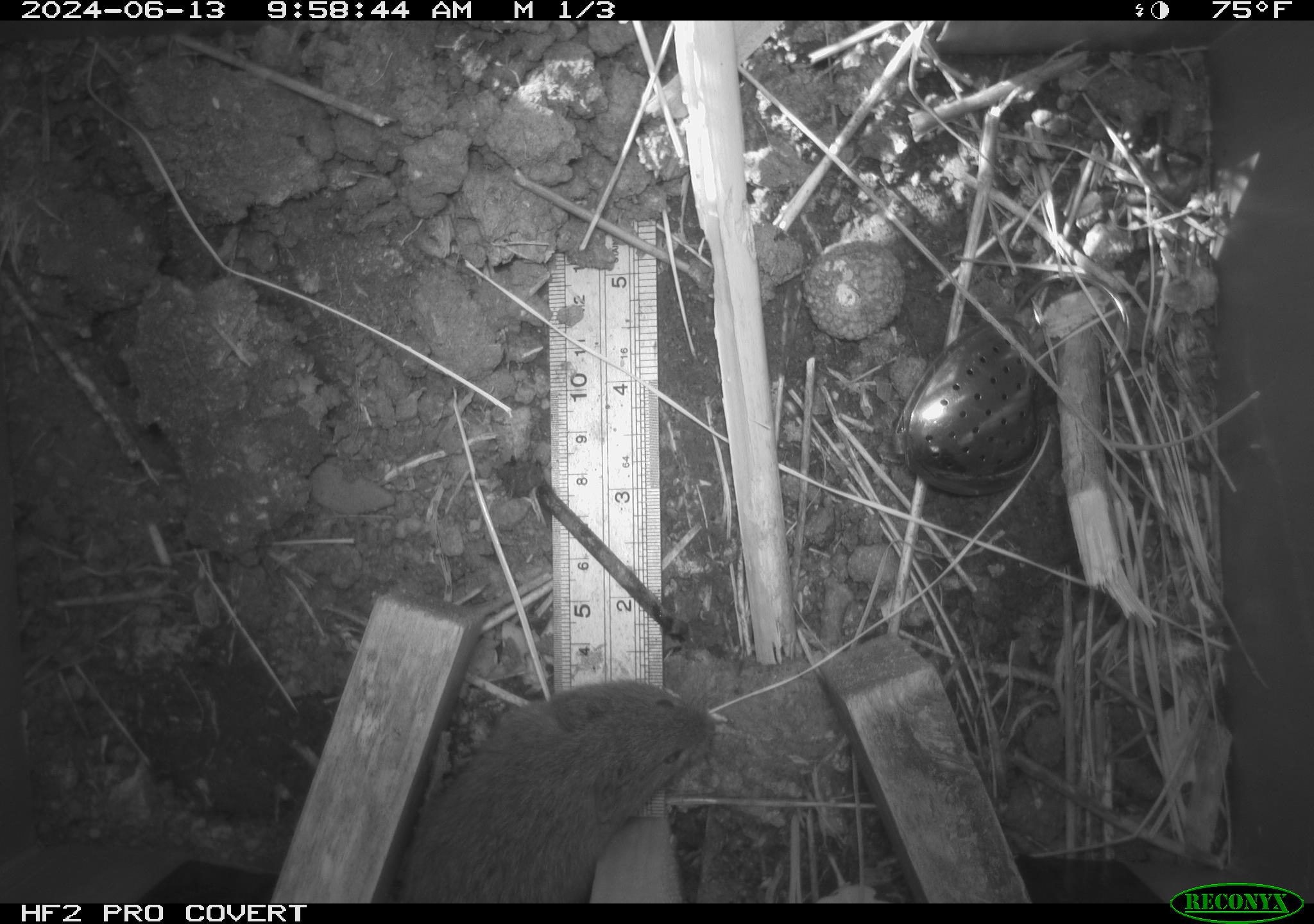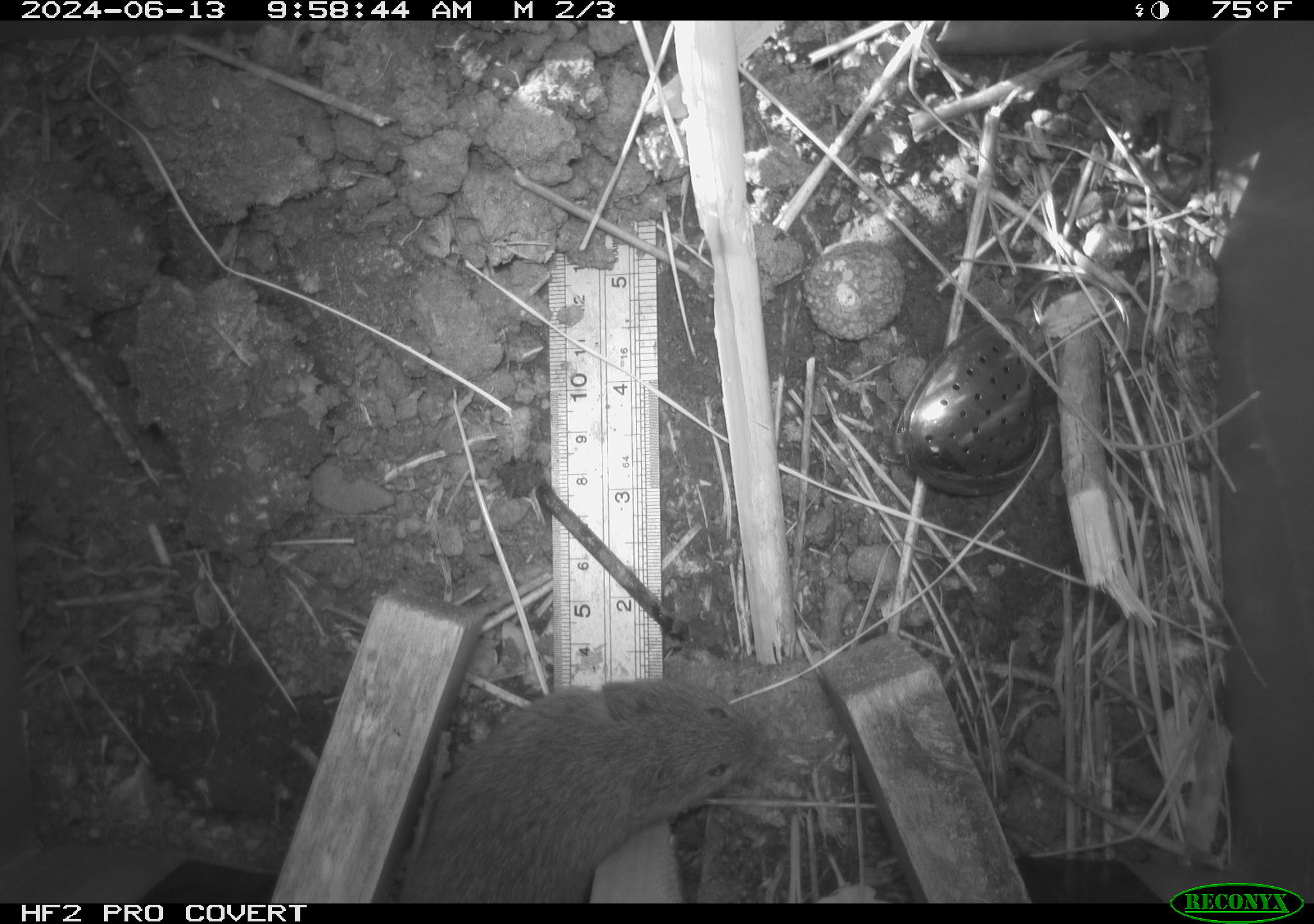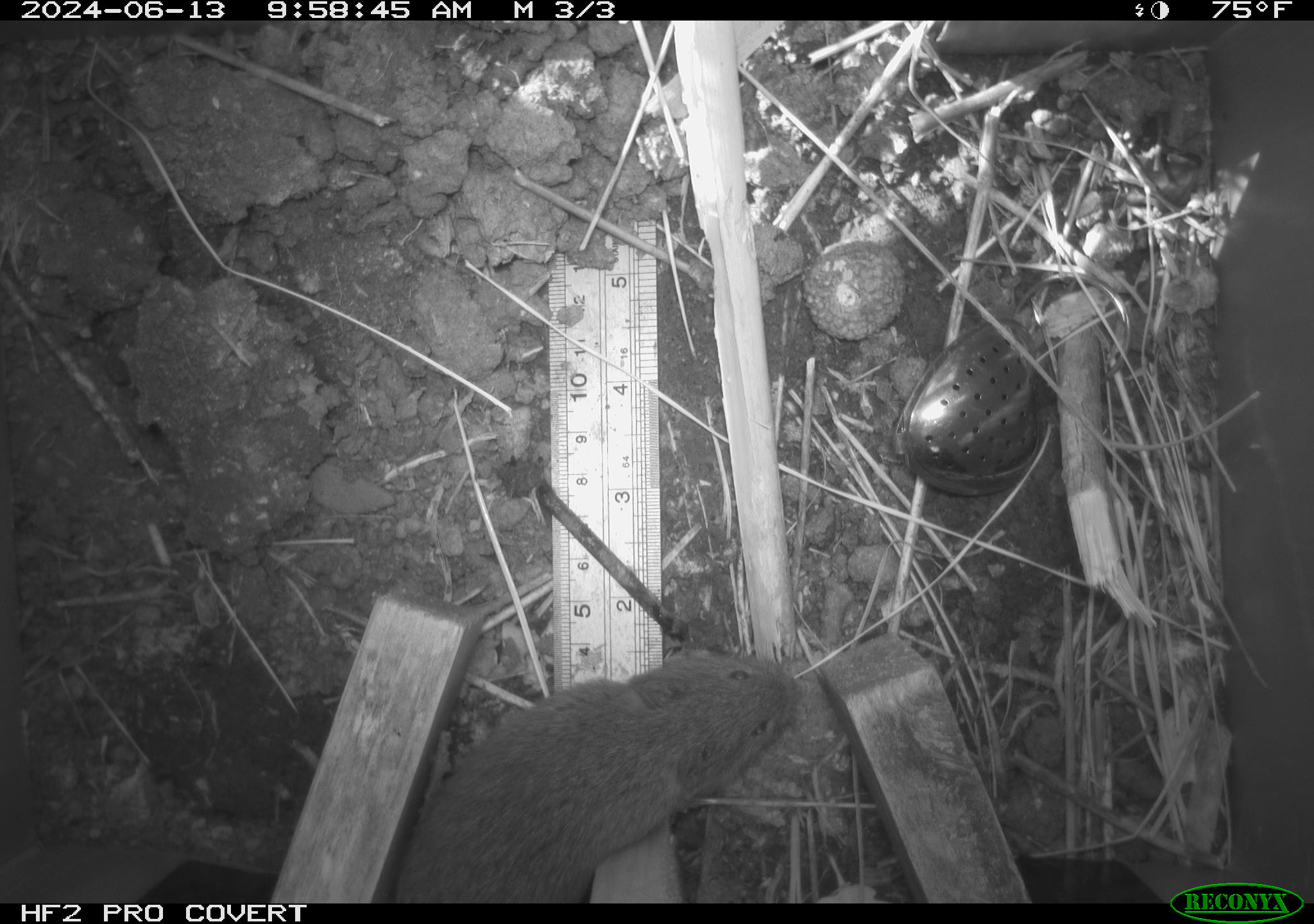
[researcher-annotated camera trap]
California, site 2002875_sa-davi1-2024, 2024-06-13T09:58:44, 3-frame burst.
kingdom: Animalia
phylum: Chordata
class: Mammalia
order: Rodentia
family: Cricetidae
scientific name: Arvicolinae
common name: voles, lemmings, and muskrats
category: arvicolinae subfamily